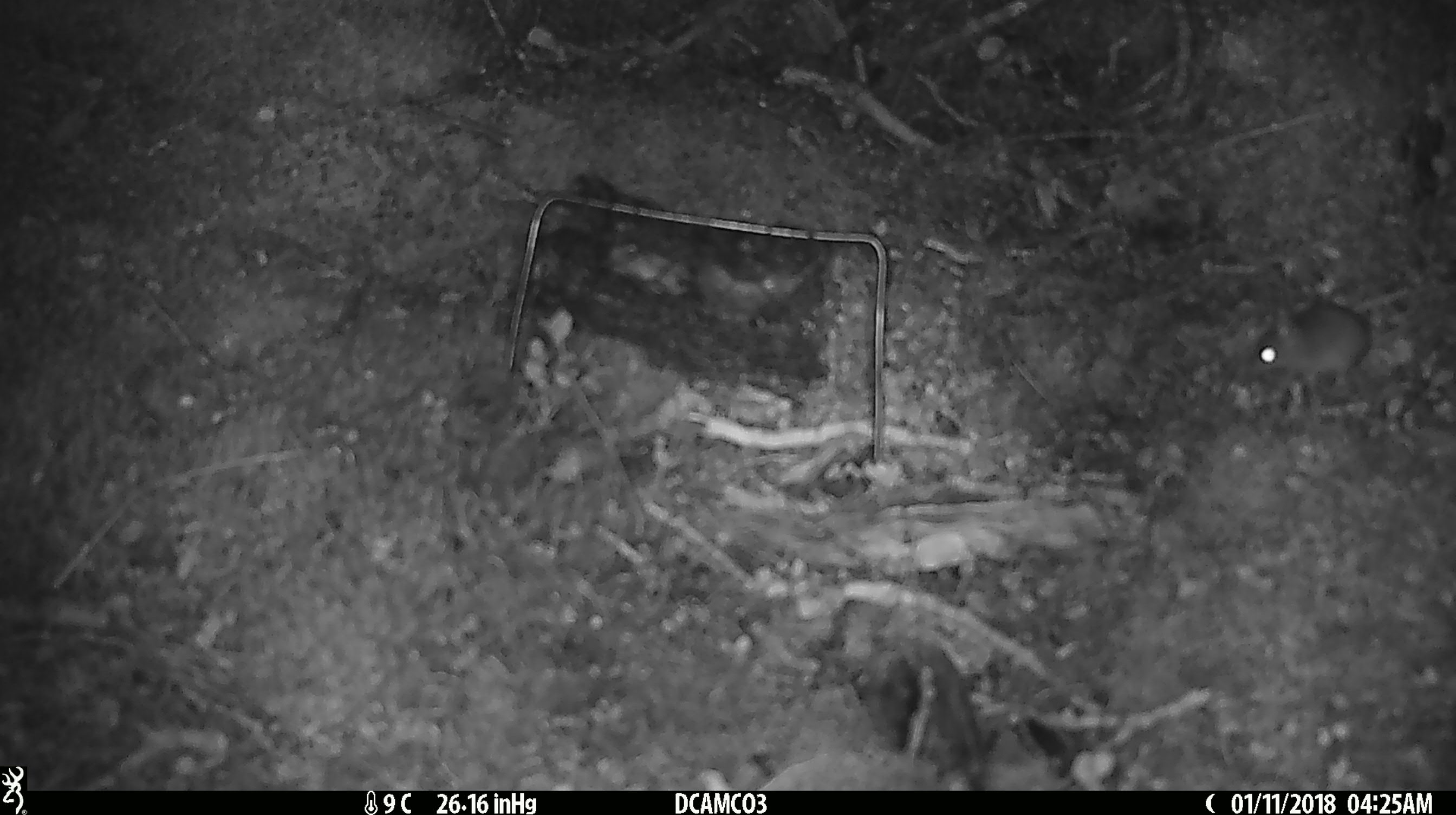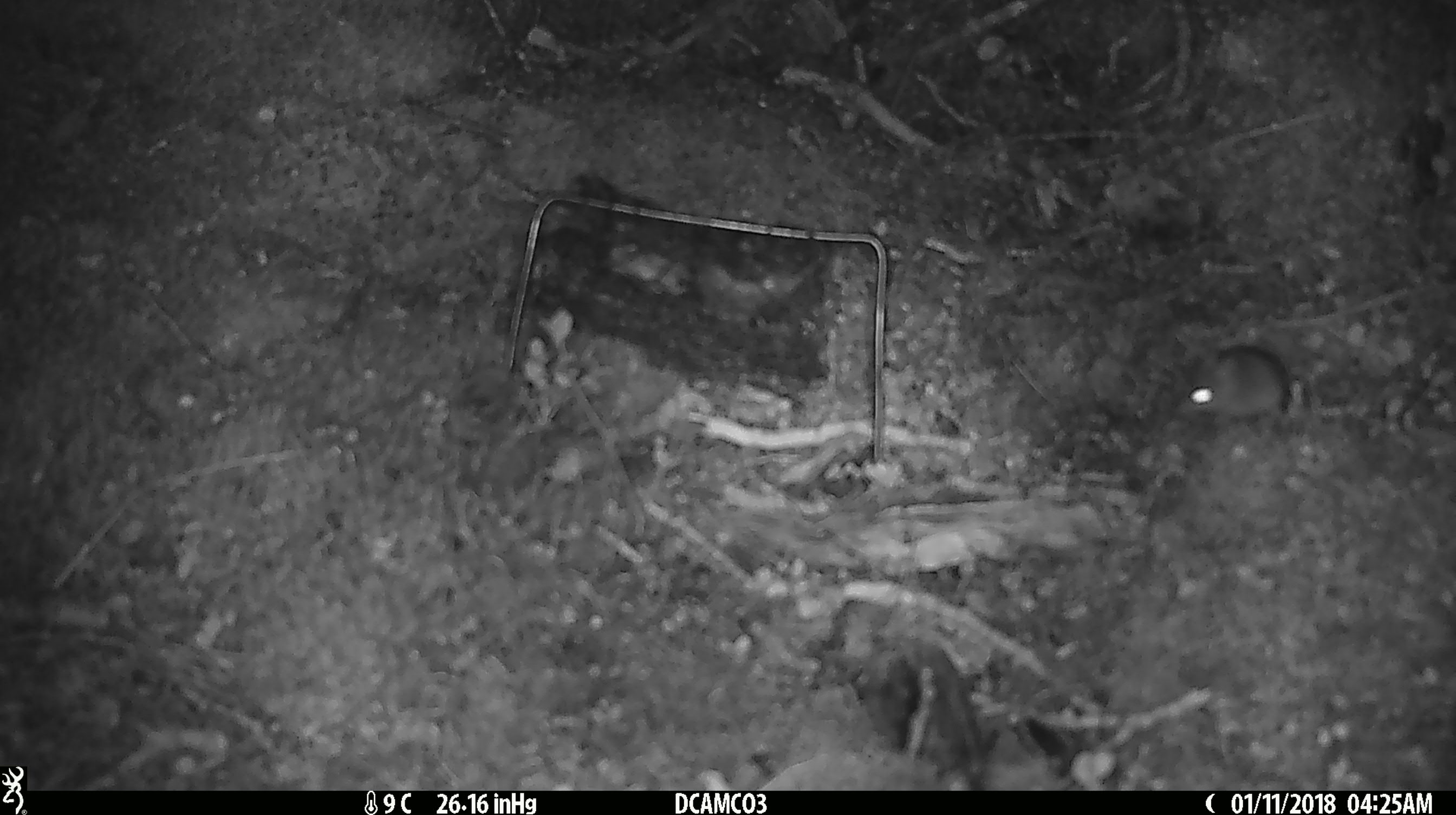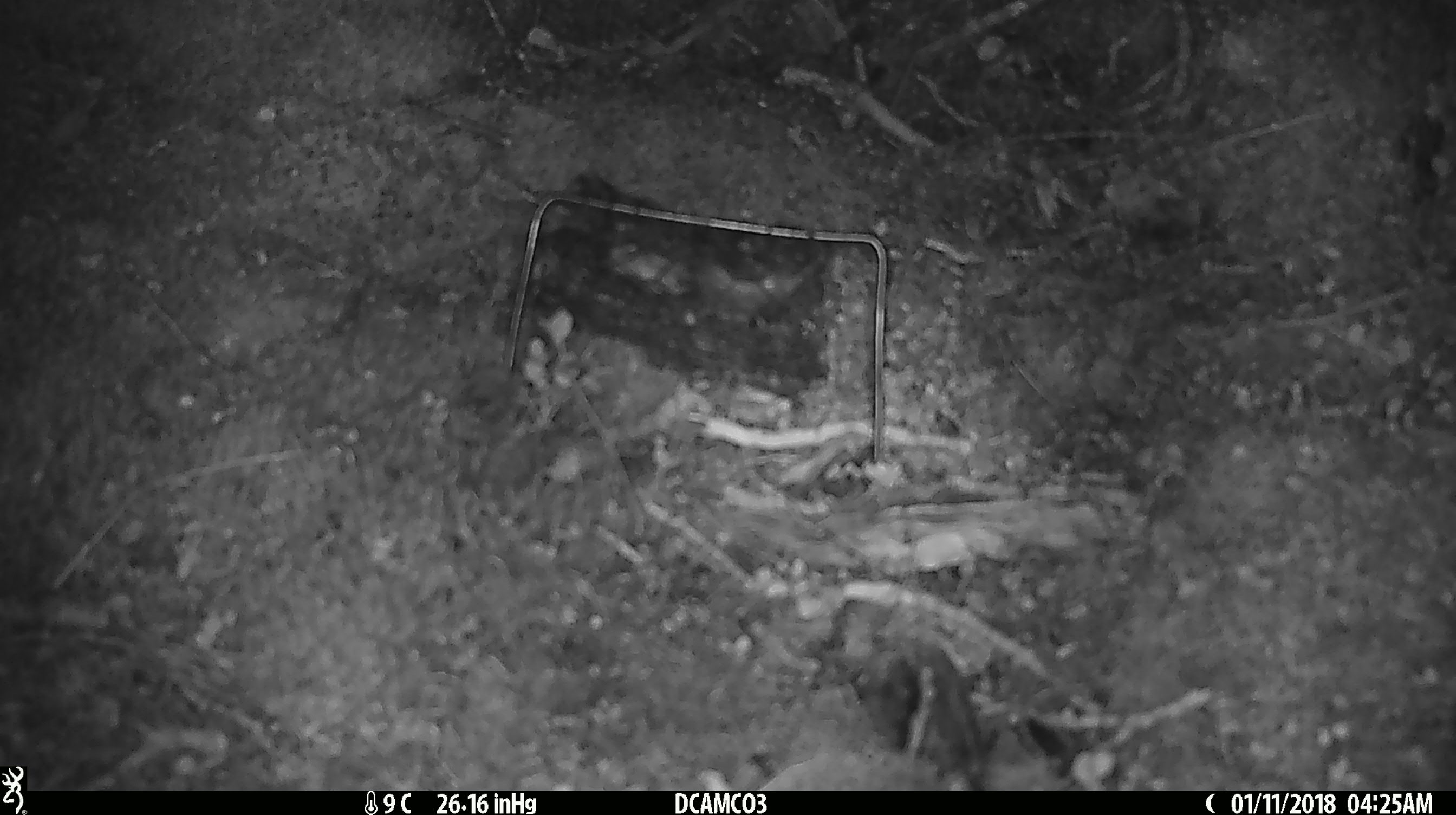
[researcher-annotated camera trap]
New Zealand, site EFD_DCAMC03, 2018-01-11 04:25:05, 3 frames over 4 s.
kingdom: Animalia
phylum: Chordata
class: Mammalia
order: Rodentia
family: Muridae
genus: Mus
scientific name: Mus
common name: mouse